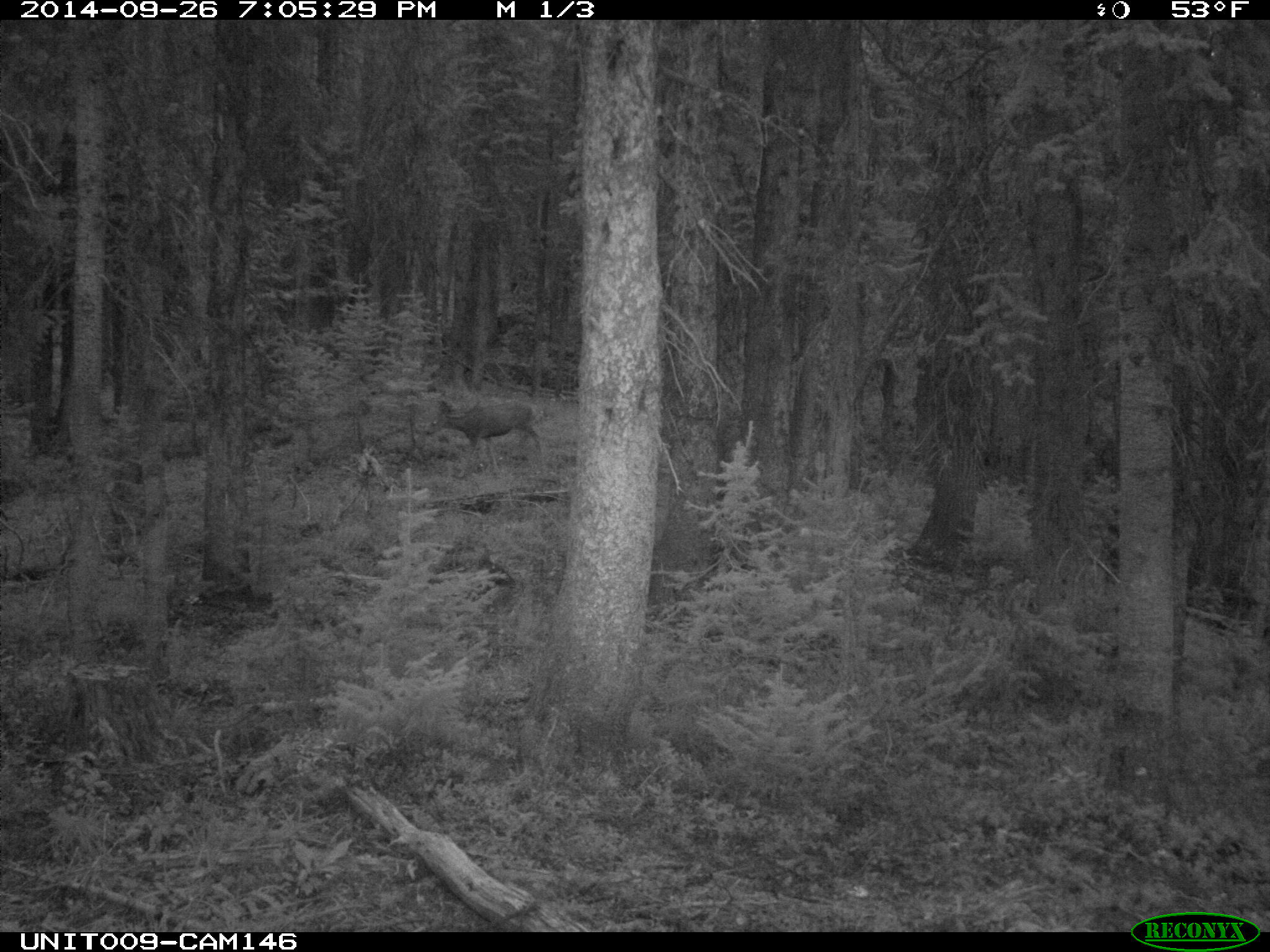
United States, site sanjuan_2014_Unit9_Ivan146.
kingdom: Animalia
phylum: Chordata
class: Mammalia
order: Artiodactyla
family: Cervidae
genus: Odocoileus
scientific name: Odocoileus hemionus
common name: mule deer